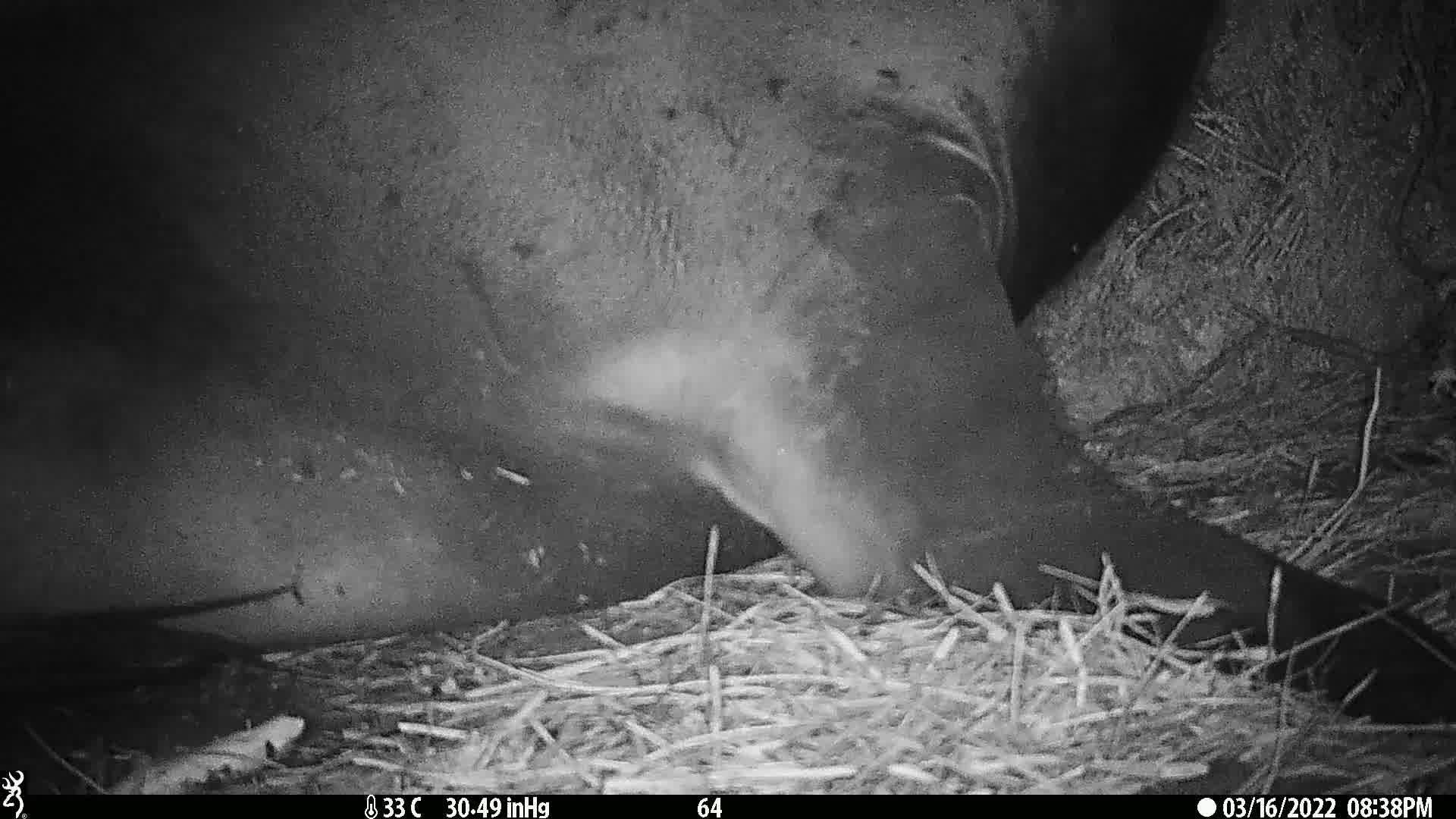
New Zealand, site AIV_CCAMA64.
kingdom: Animalia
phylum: Chordata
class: Mammalia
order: Carnivora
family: Otariidae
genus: Phocarctos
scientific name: Phocarctos hookeri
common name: new zealand sea lion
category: sealion